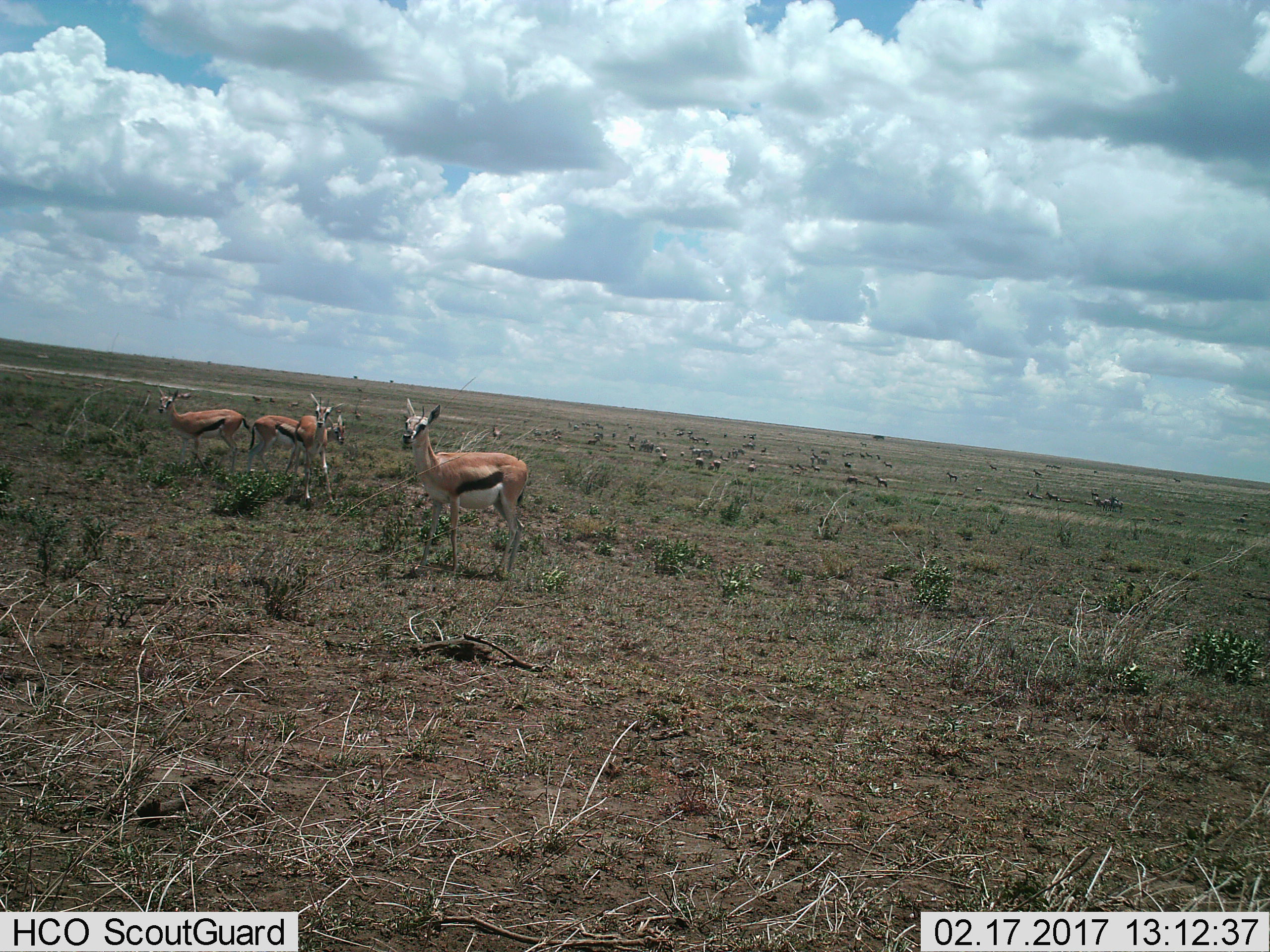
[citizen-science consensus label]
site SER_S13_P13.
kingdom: Animalia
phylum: Chordata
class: Mammalia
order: Artiodactyla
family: Bovidae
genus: Eudorcas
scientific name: Eudorcas thomsonii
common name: thomson's gazelle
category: gazellethomsons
Gazellethomsons (thomson's gazelle) (Eudorcas thomsonii), count 11-50. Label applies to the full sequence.